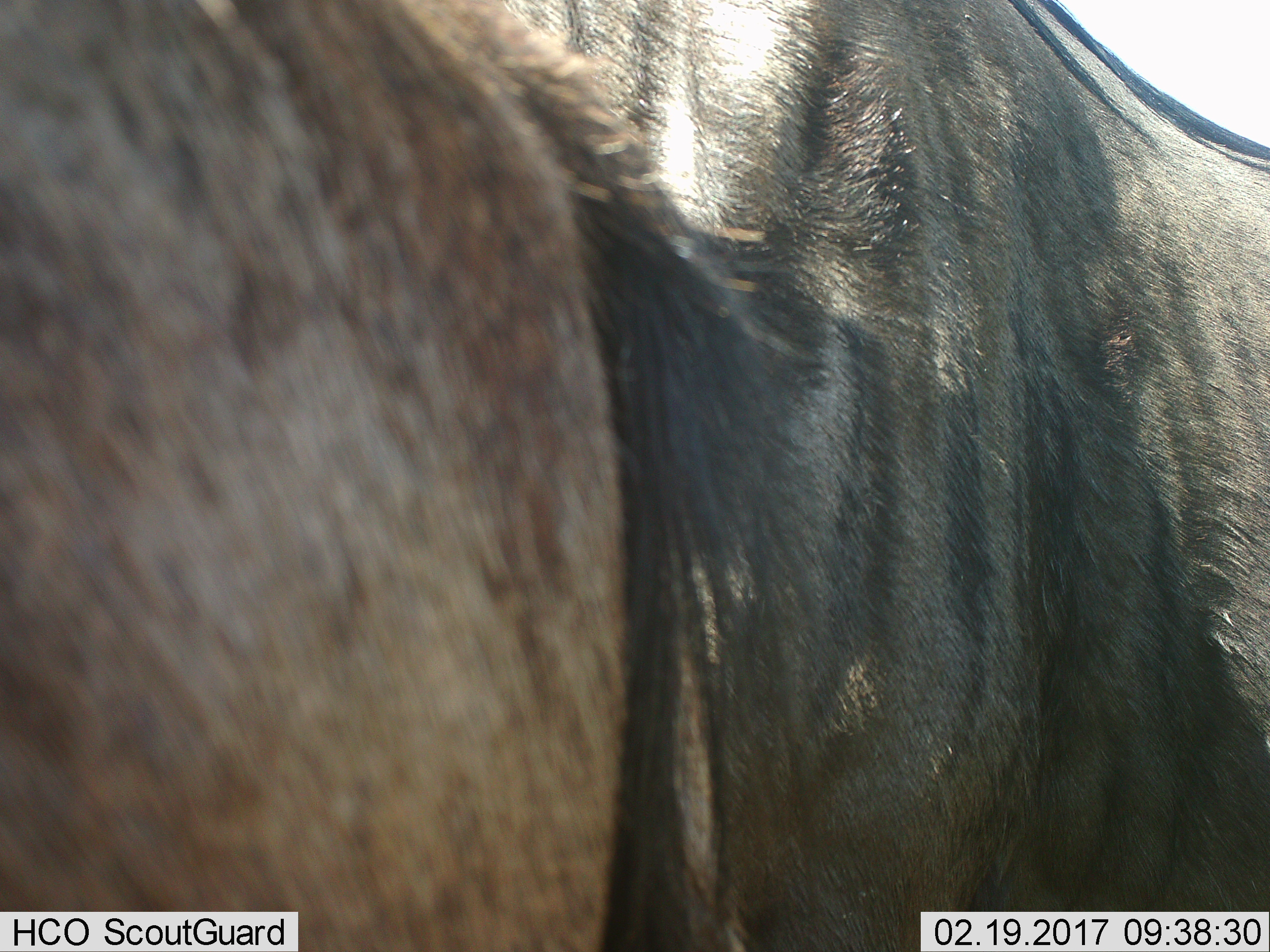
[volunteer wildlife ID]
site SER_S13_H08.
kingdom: Animalia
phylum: Chordata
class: Mammalia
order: Artiodactyla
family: Bovidae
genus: Connochaetes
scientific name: Connochaetes taurinus taurinus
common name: blue wildebeest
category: wildebeestblue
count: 1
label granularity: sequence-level